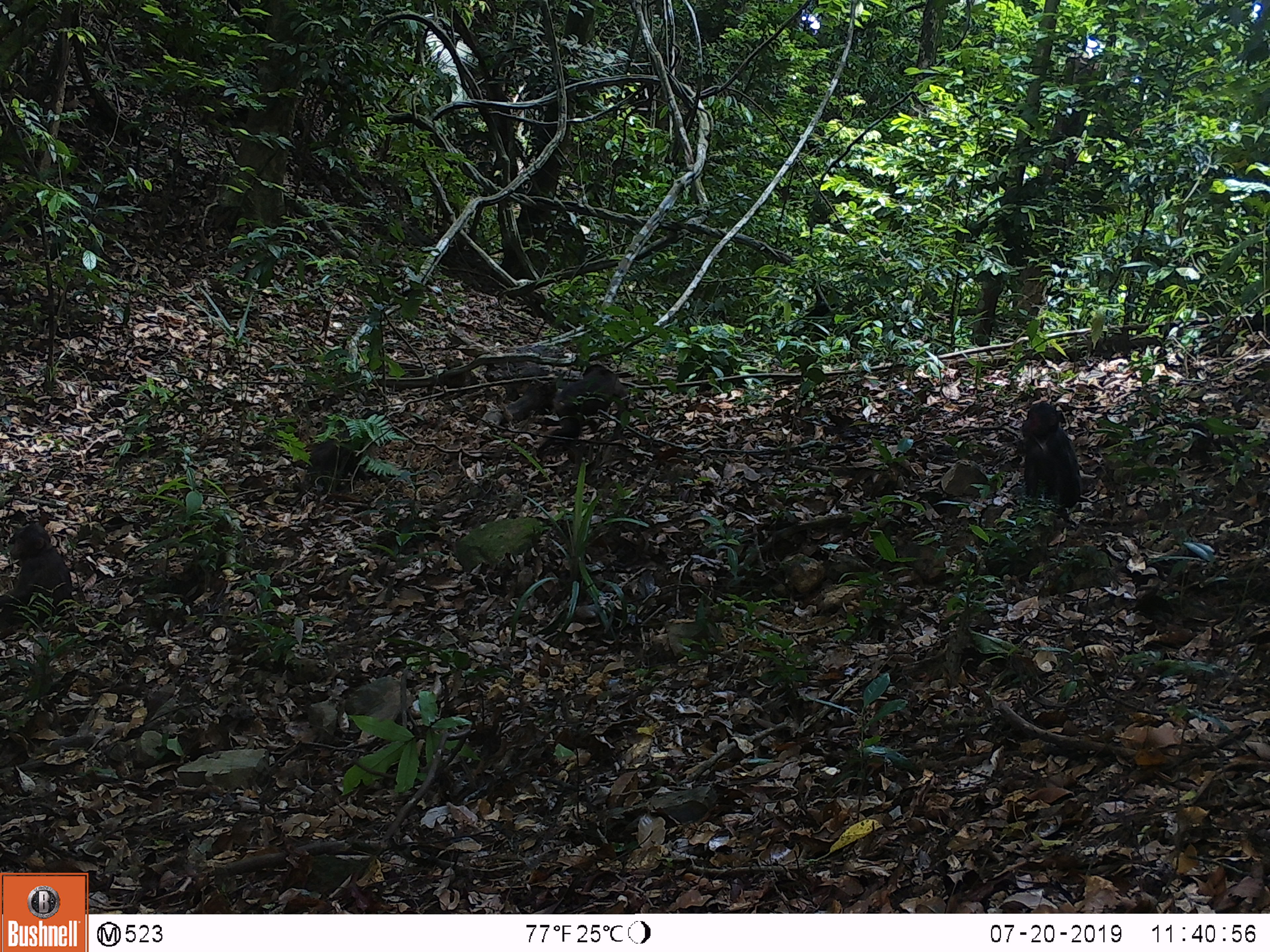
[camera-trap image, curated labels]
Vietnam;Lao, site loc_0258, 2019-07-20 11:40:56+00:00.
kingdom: Animalia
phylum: Chordata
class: Mammalia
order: Primates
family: Cercopithecidae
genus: Macaca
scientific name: Macaca arctoides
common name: stump-tailed macaque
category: stump tailed macaque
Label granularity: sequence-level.